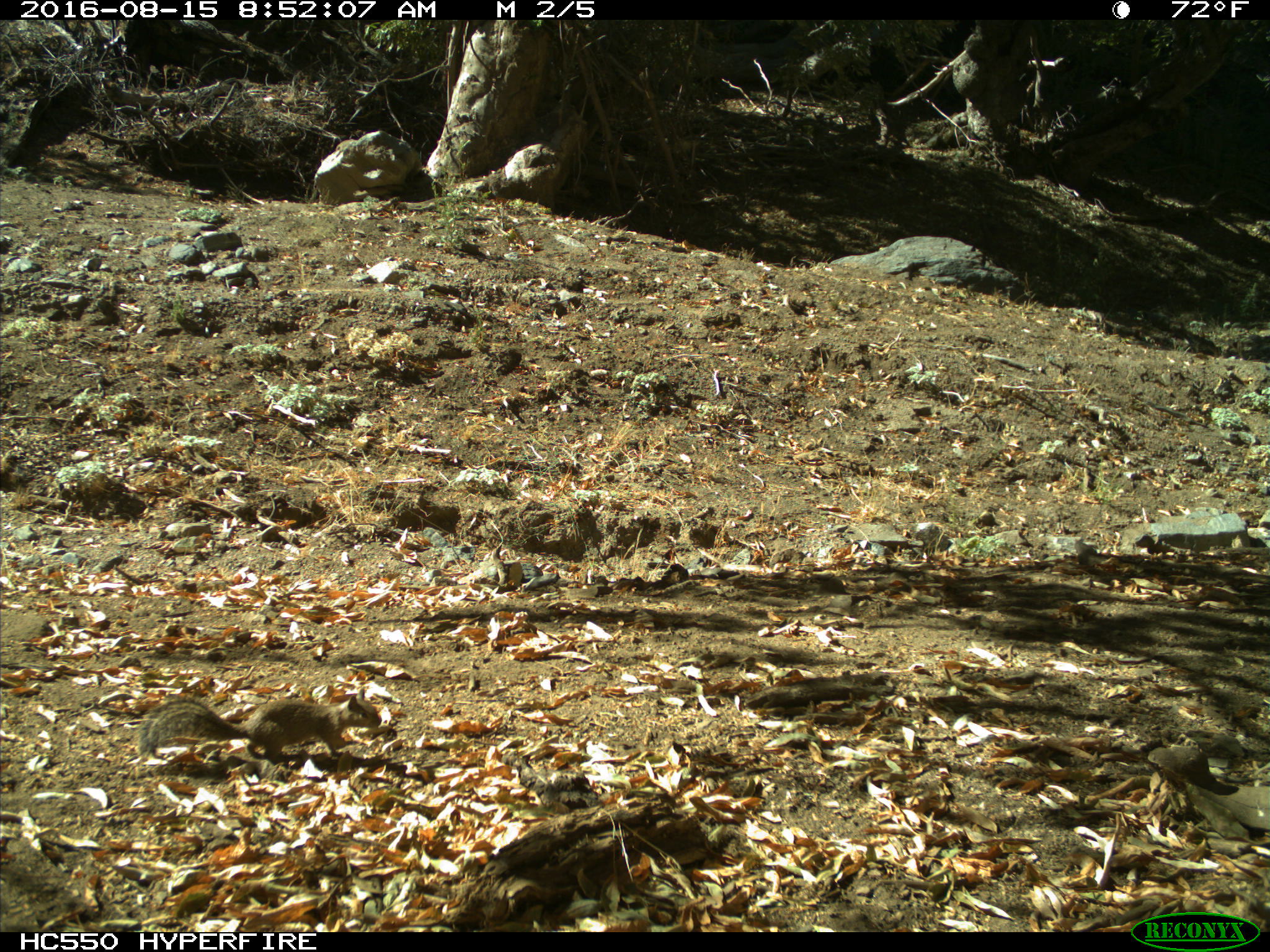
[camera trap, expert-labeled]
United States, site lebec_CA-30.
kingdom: Animalia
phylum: Chordata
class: Mammalia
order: Rodentia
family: Sciuridae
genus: Otospermophilus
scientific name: Otospermophilus beecheyi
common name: california ground squirrel